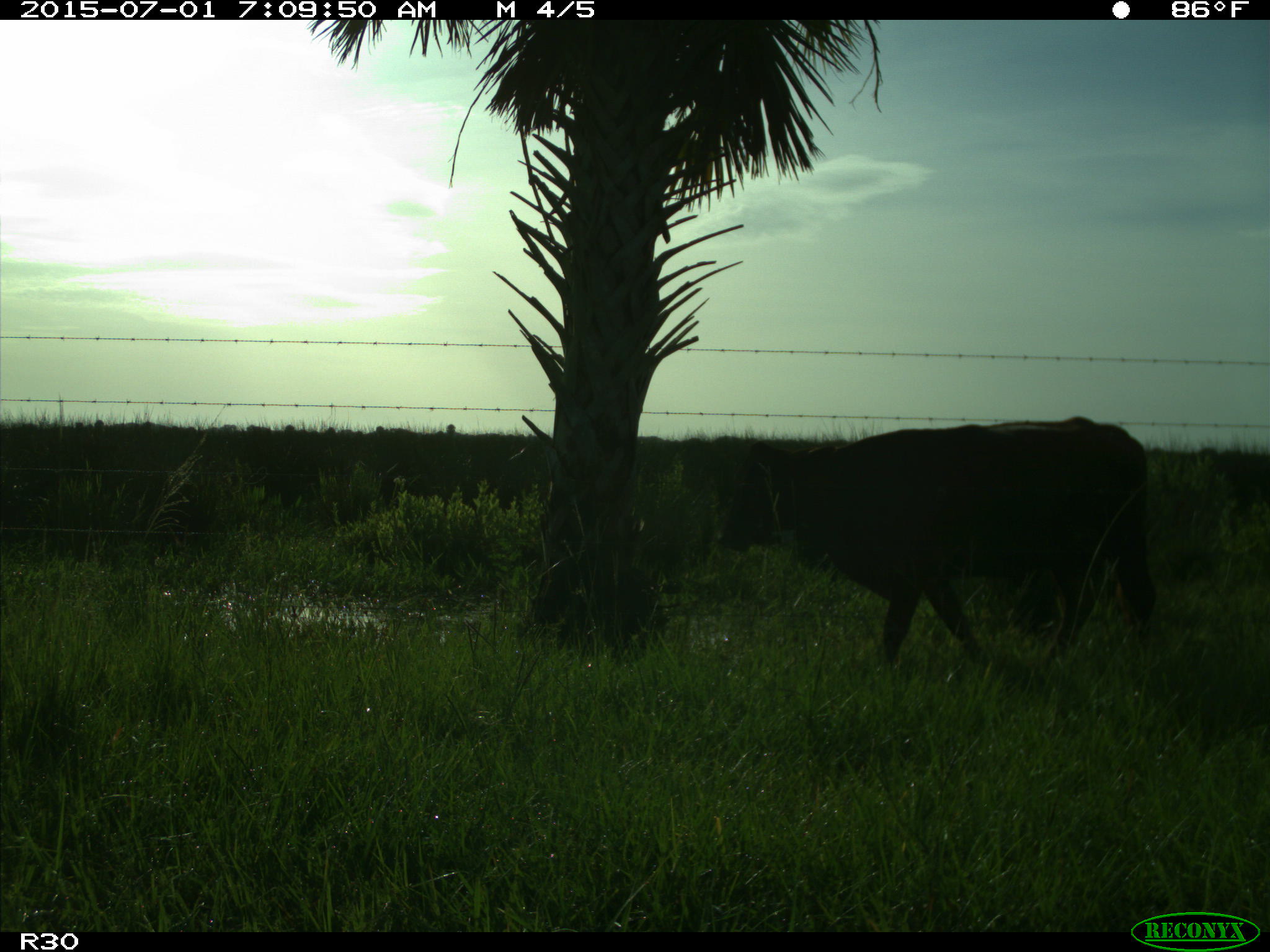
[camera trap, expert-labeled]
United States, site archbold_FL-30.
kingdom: Animalia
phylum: Chordata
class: Mammalia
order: Artiodactyla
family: Bovidae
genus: Bos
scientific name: Bos taurus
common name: domestic cow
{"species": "Bos taurus (domestic cow)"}